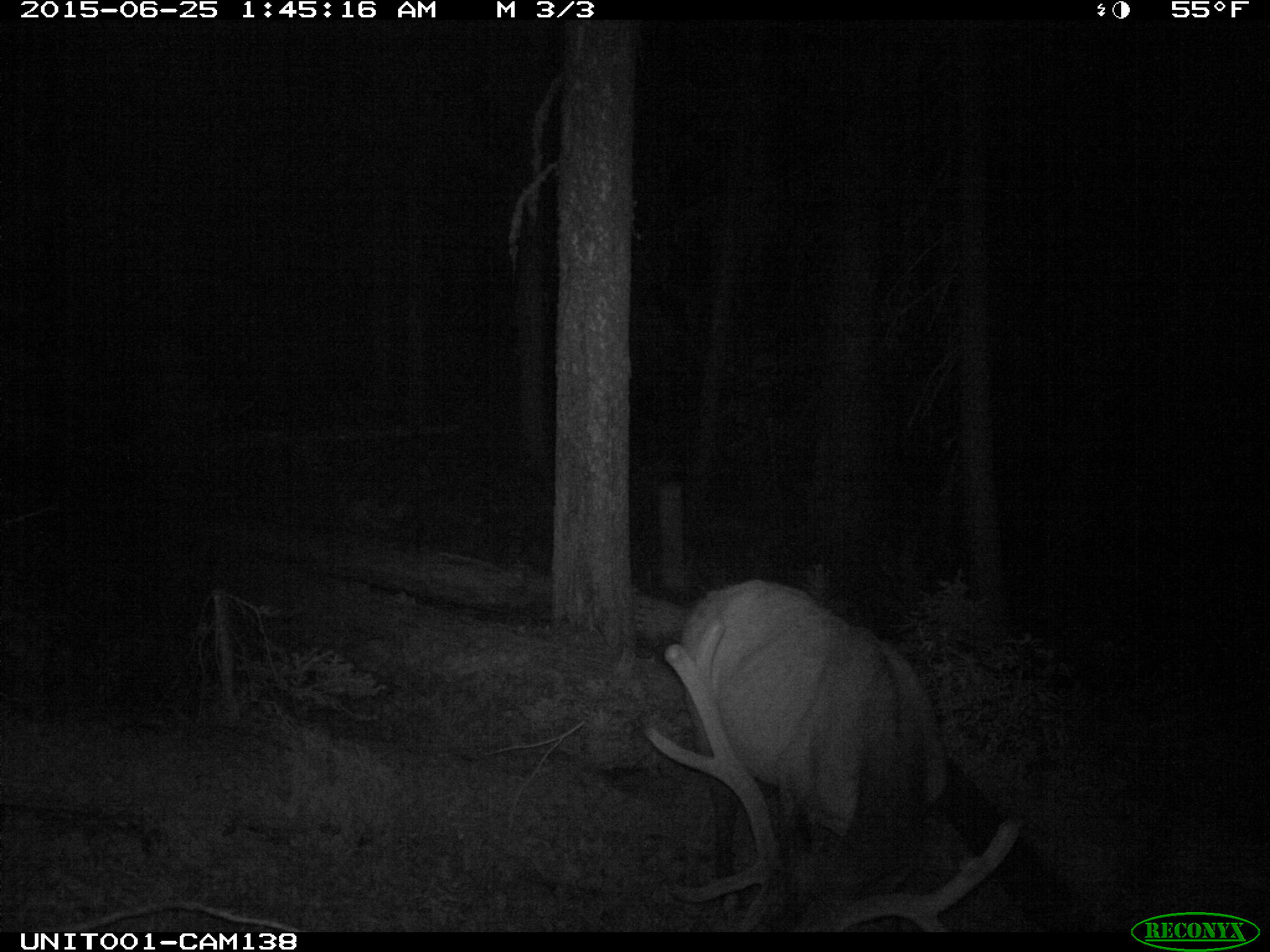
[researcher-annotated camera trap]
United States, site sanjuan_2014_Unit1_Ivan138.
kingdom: Animalia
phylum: Chordata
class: Mammalia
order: Artiodactyla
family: Cervidae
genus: Cervus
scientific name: Cervus elaphus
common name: red deer